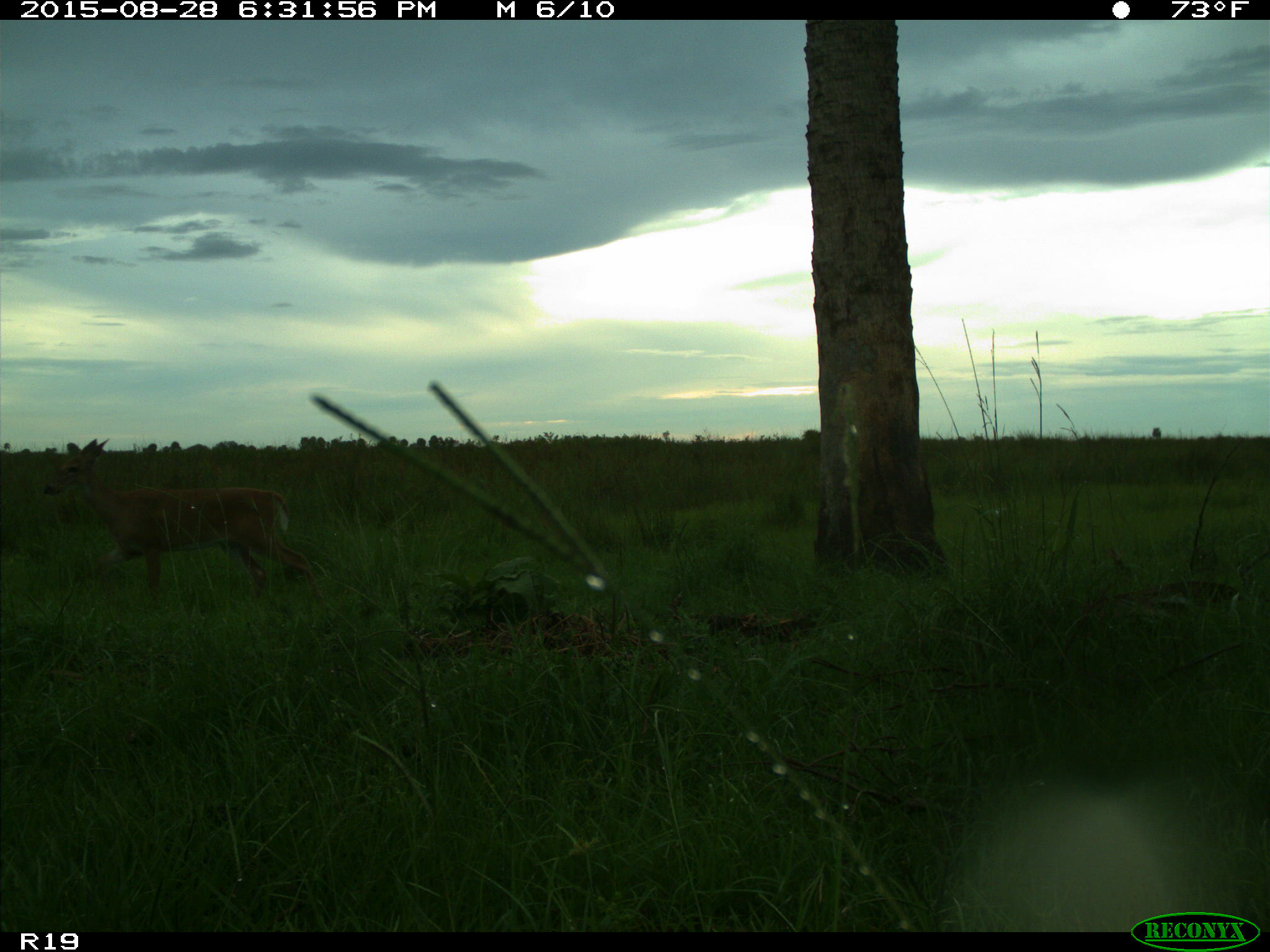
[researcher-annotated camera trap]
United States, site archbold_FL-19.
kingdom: Animalia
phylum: Chordata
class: Mammalia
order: Artiodactyla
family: Cervidae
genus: Odocoileus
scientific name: Odocoileus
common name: deer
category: unidentified deer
Unidentified deer (deer) (Odocoileus).